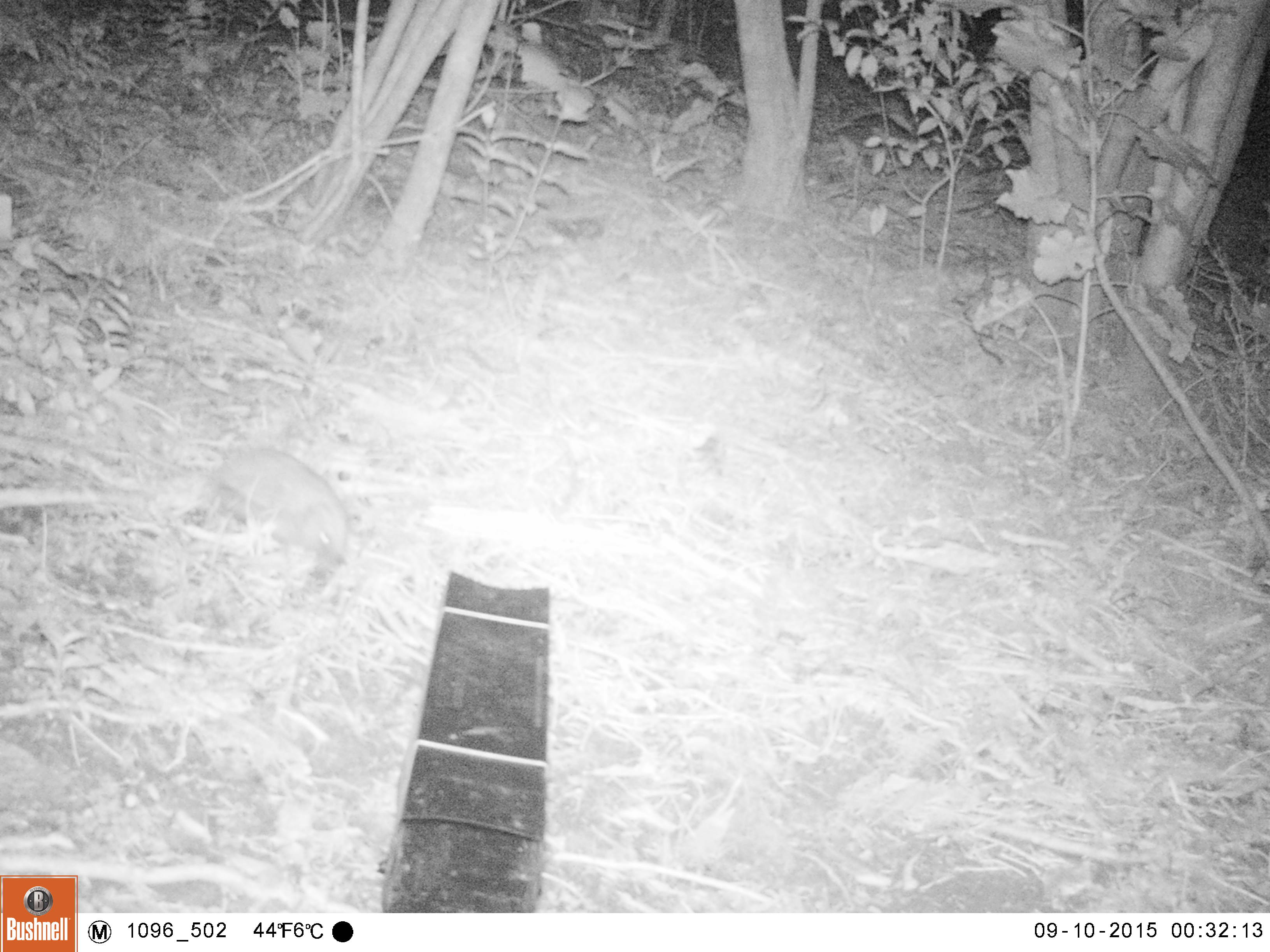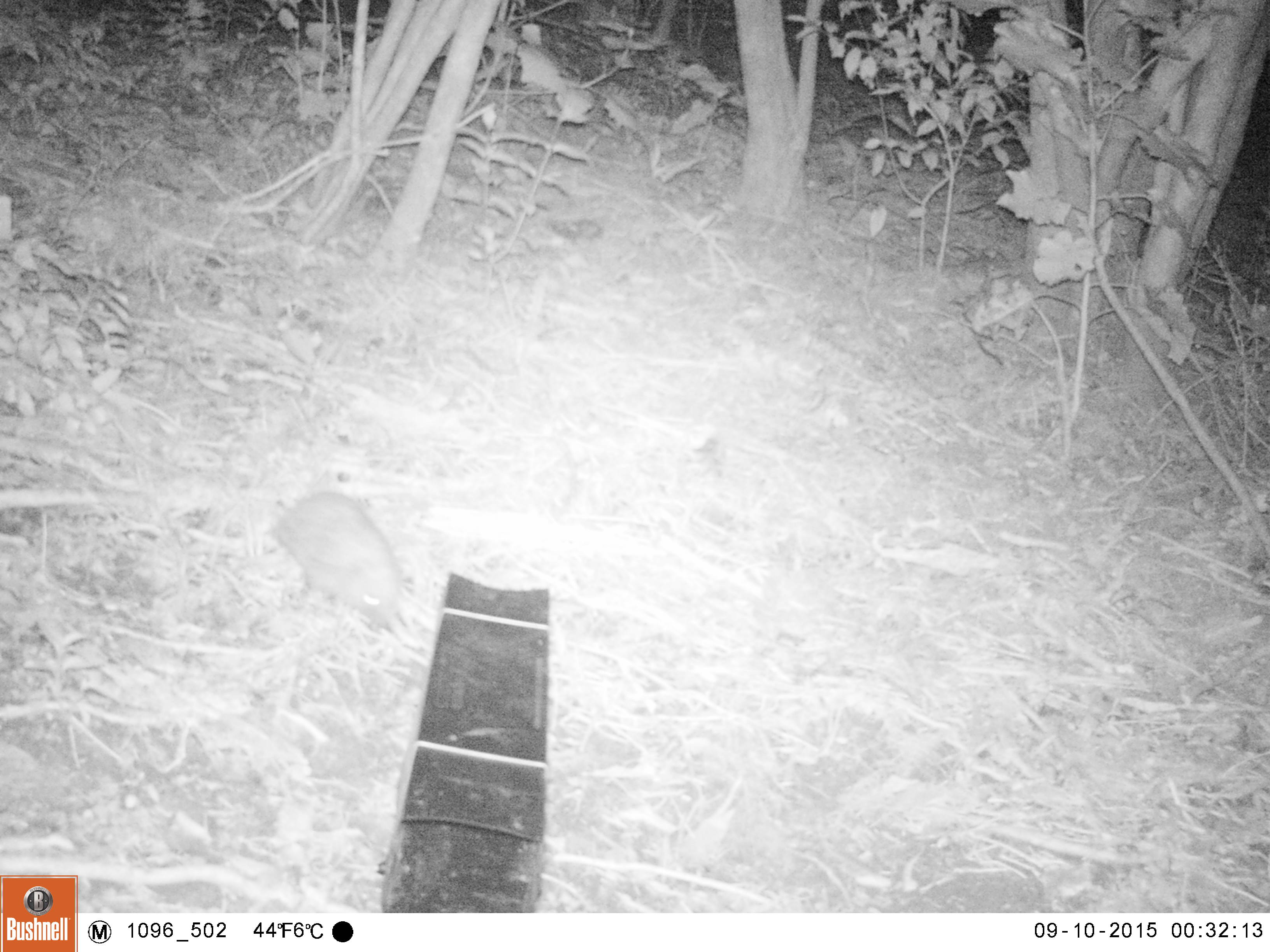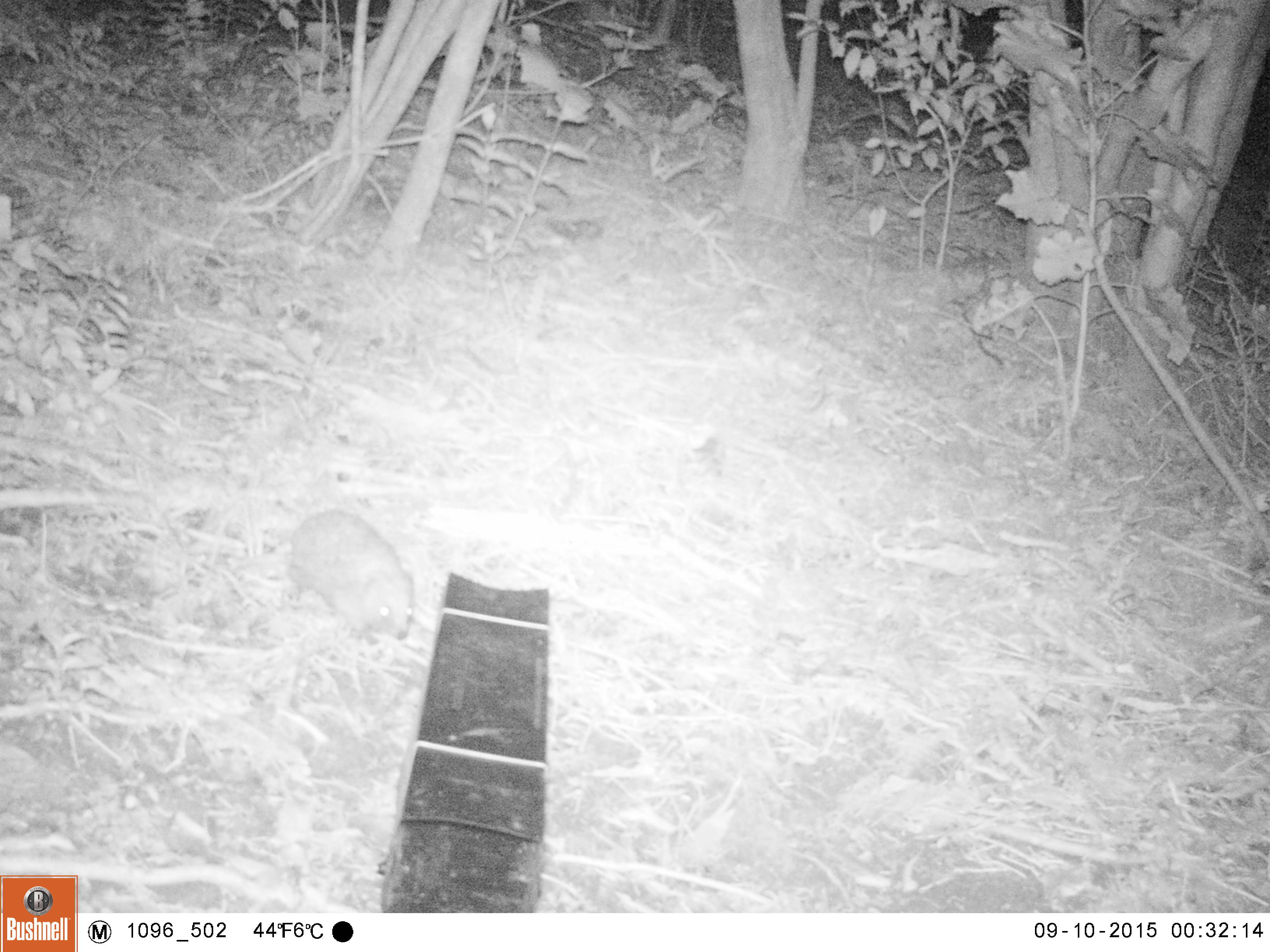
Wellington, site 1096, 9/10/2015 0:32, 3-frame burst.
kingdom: Animalia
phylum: Chordata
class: Mammalia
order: Eulipotyphla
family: Erinaceidae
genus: Erinaceus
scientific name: Erinaceus europaeus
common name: hedgehog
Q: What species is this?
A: Hedgehog (Erinaceus europaeus).